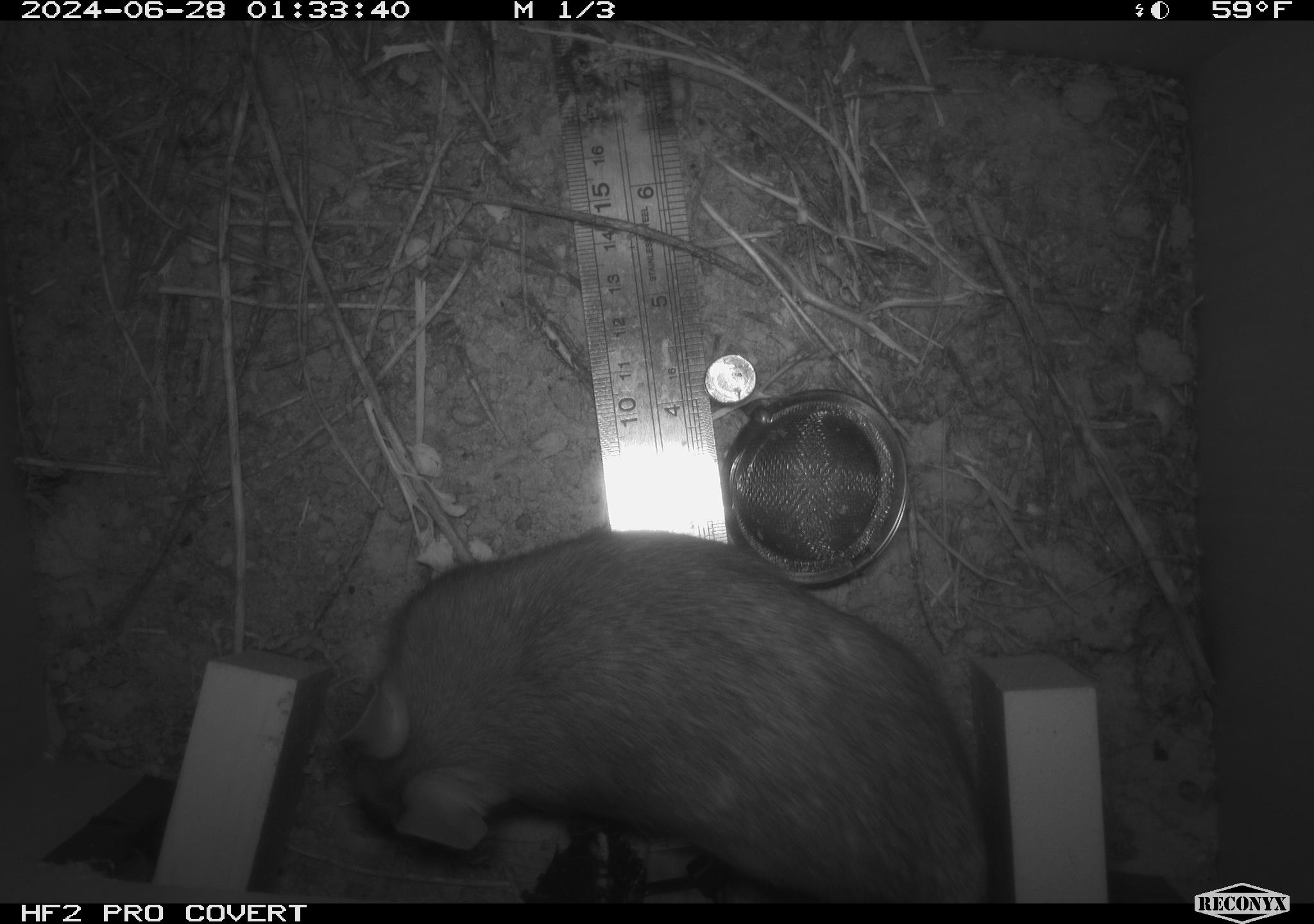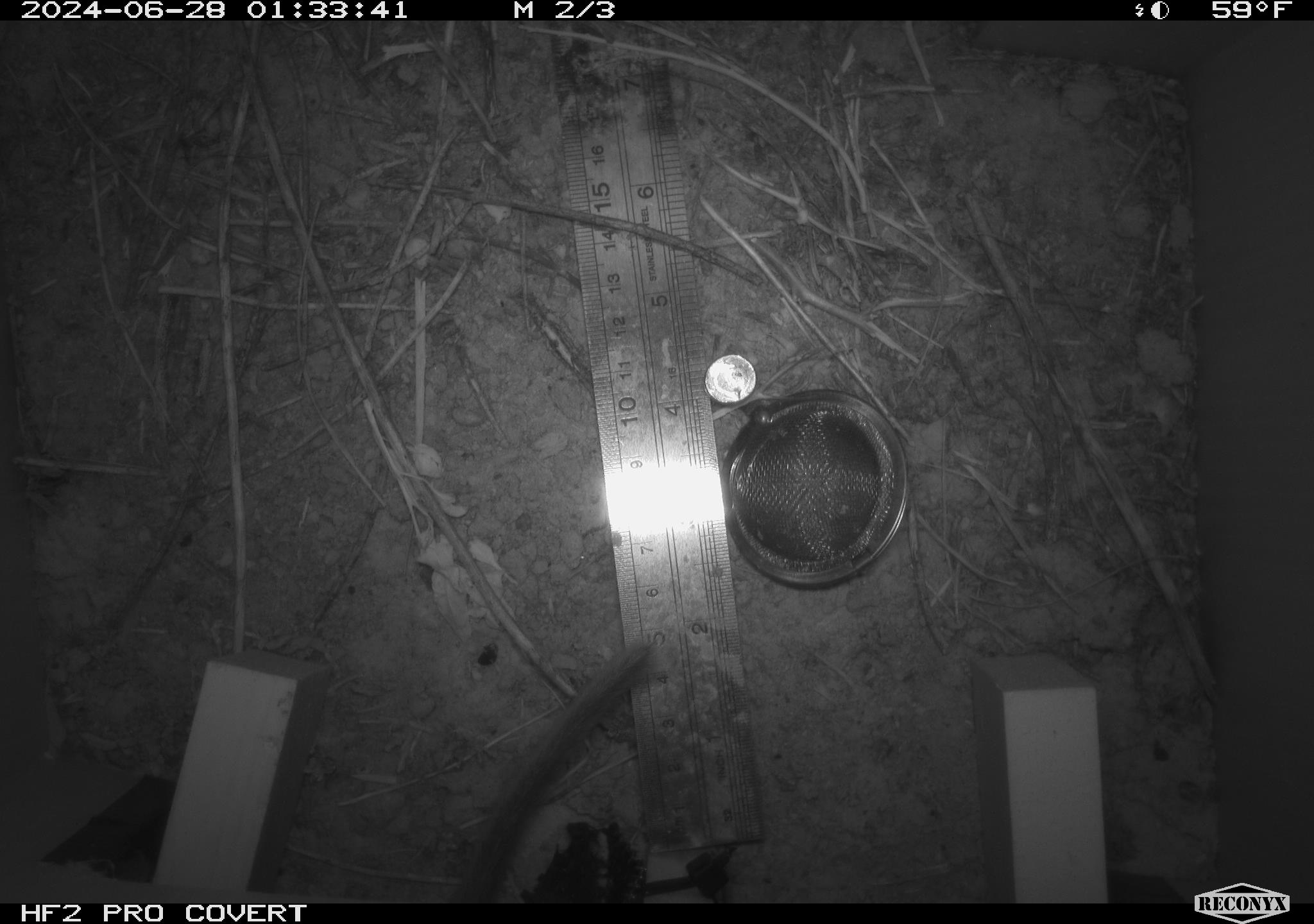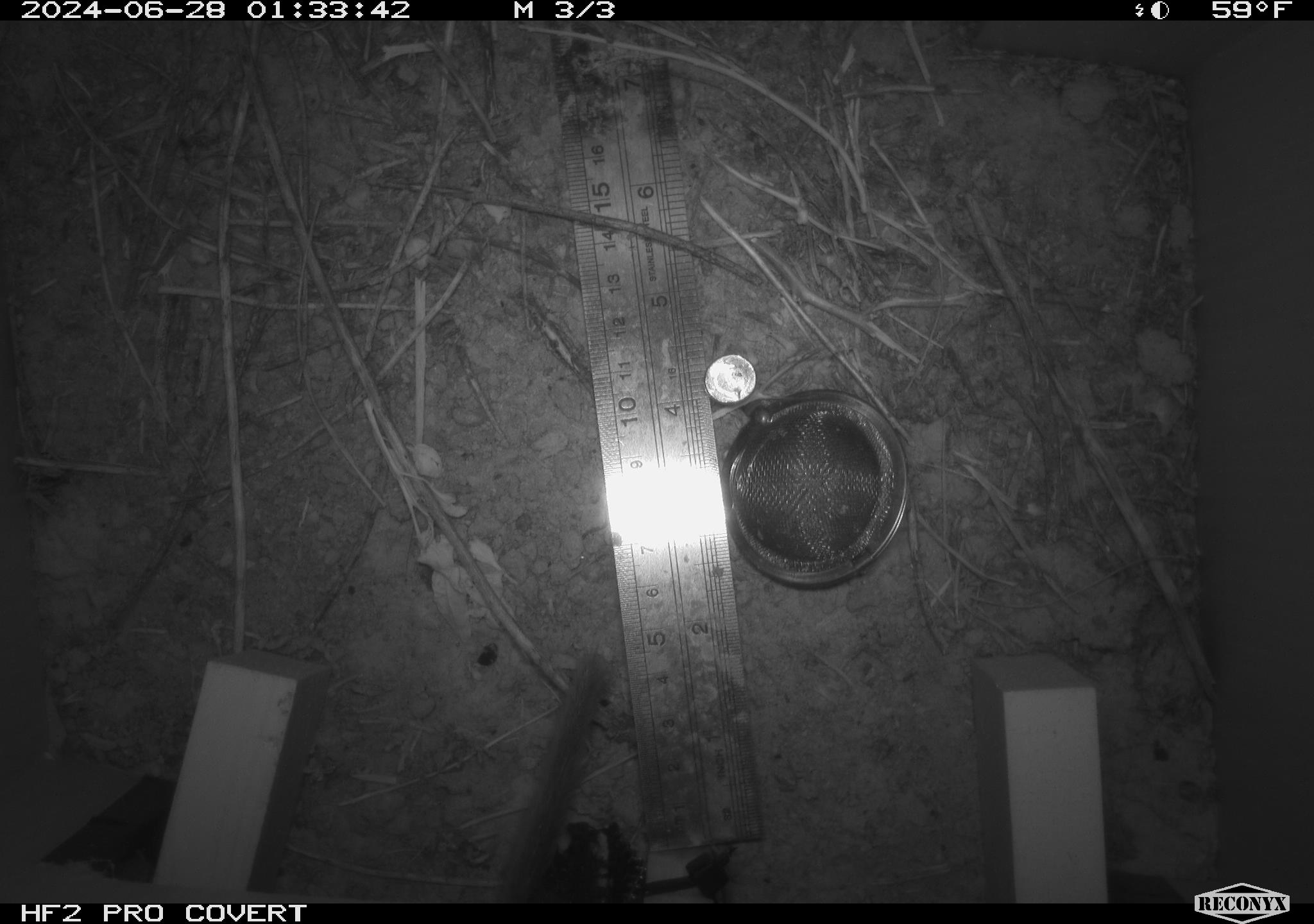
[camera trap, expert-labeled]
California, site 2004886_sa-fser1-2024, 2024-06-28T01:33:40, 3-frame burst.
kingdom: Animalia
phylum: Chordata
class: Mammalia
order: Rodentia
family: Cricetidae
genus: Neotoma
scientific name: Neotoma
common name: pack rat or woodrat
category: neotoma species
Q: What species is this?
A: Neotoma species (pack rat or woodrat) (Neotoma).